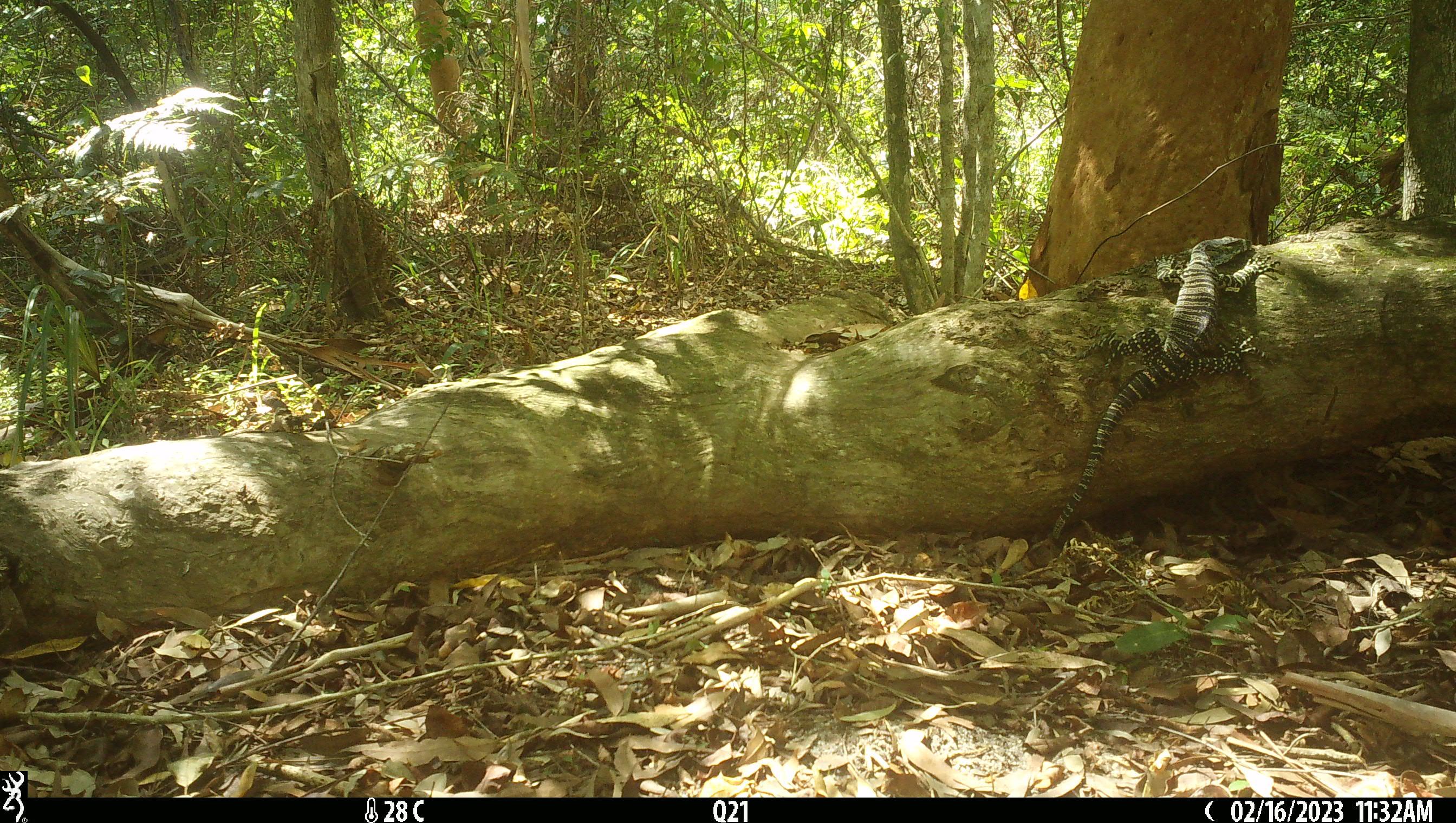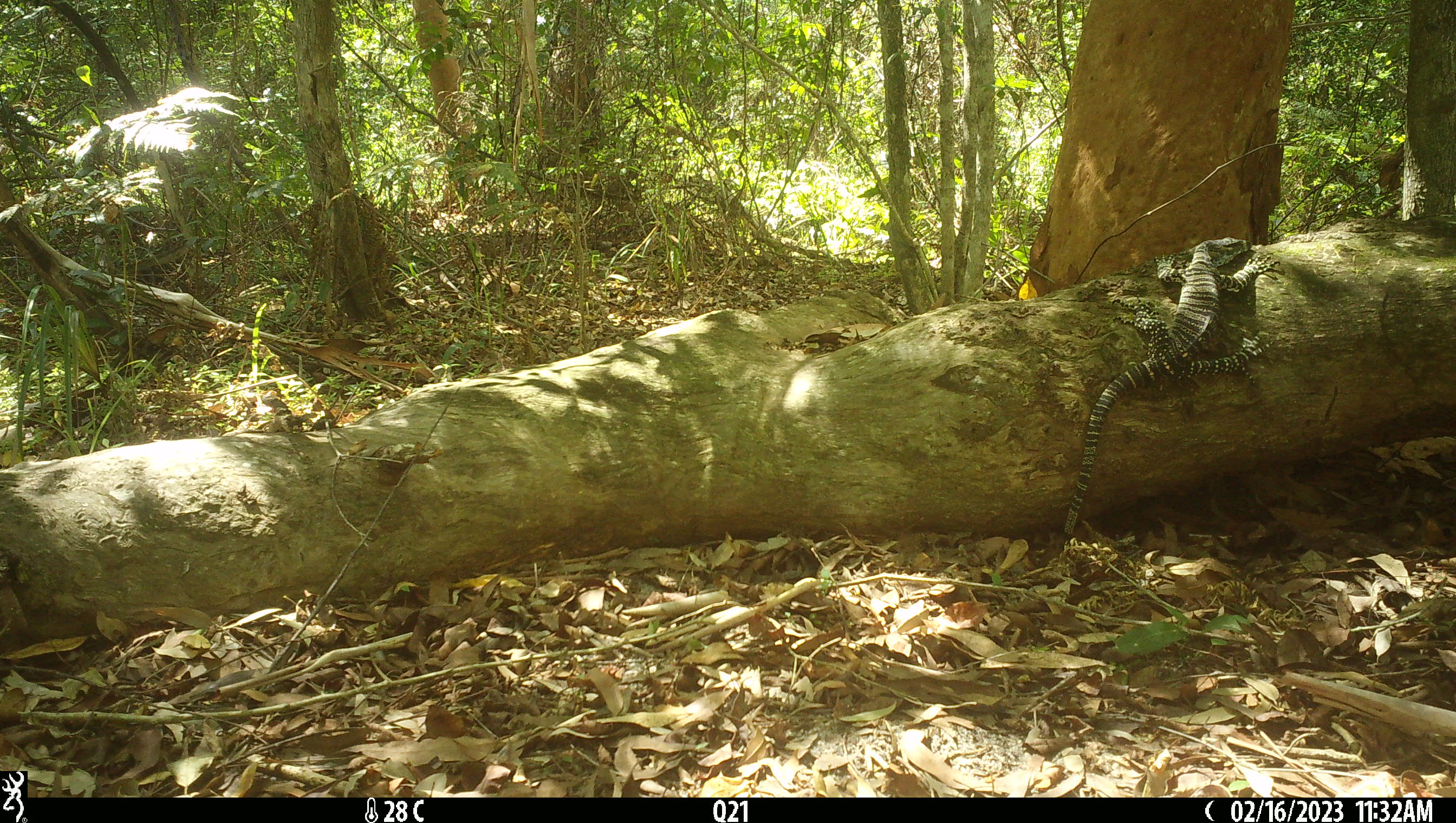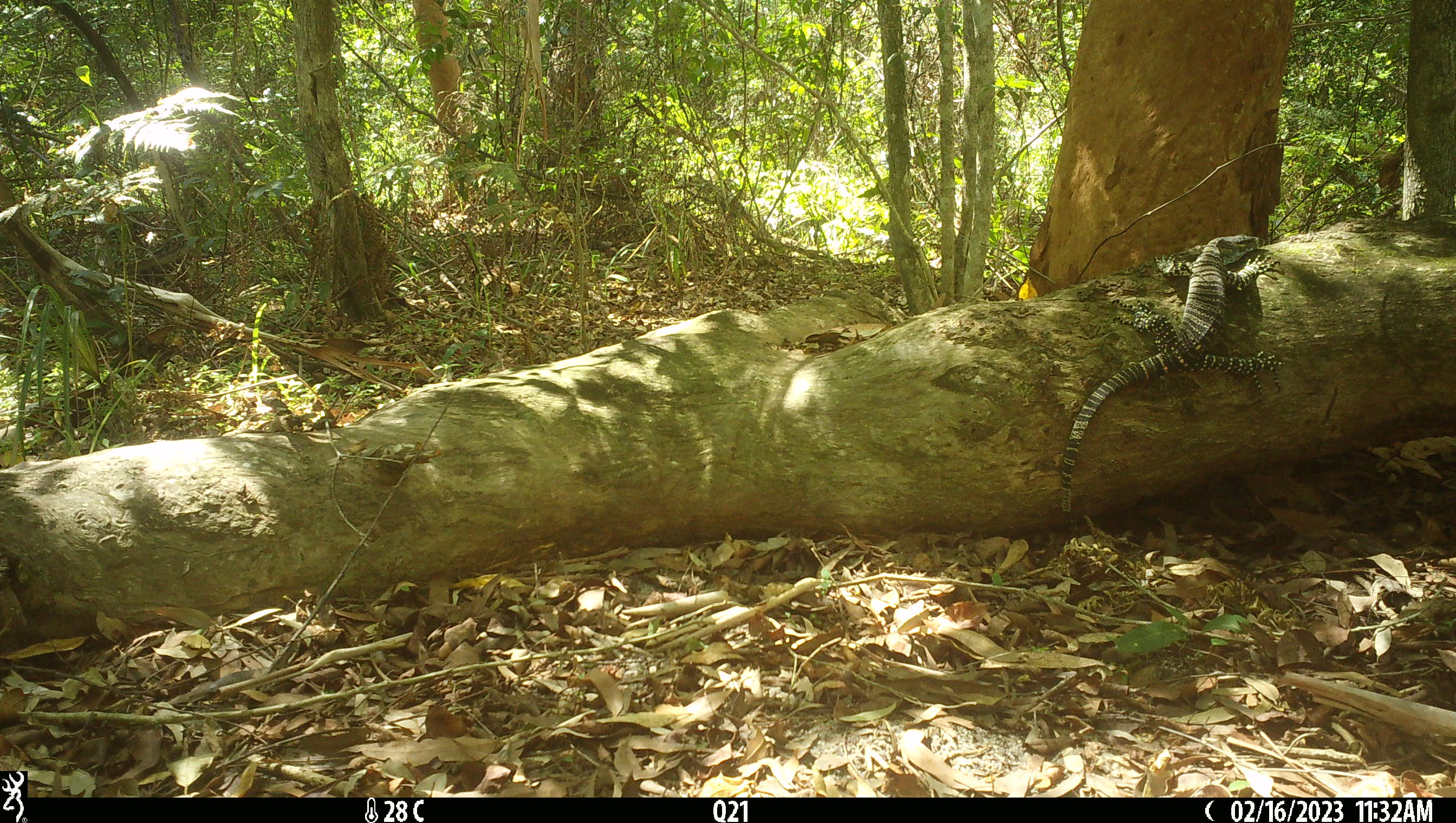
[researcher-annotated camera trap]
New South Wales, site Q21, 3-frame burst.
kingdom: Animalia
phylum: Chordata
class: Reptilia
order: Squamata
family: Varanidae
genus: Varanus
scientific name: Varanus varius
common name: lace monitor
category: goanna